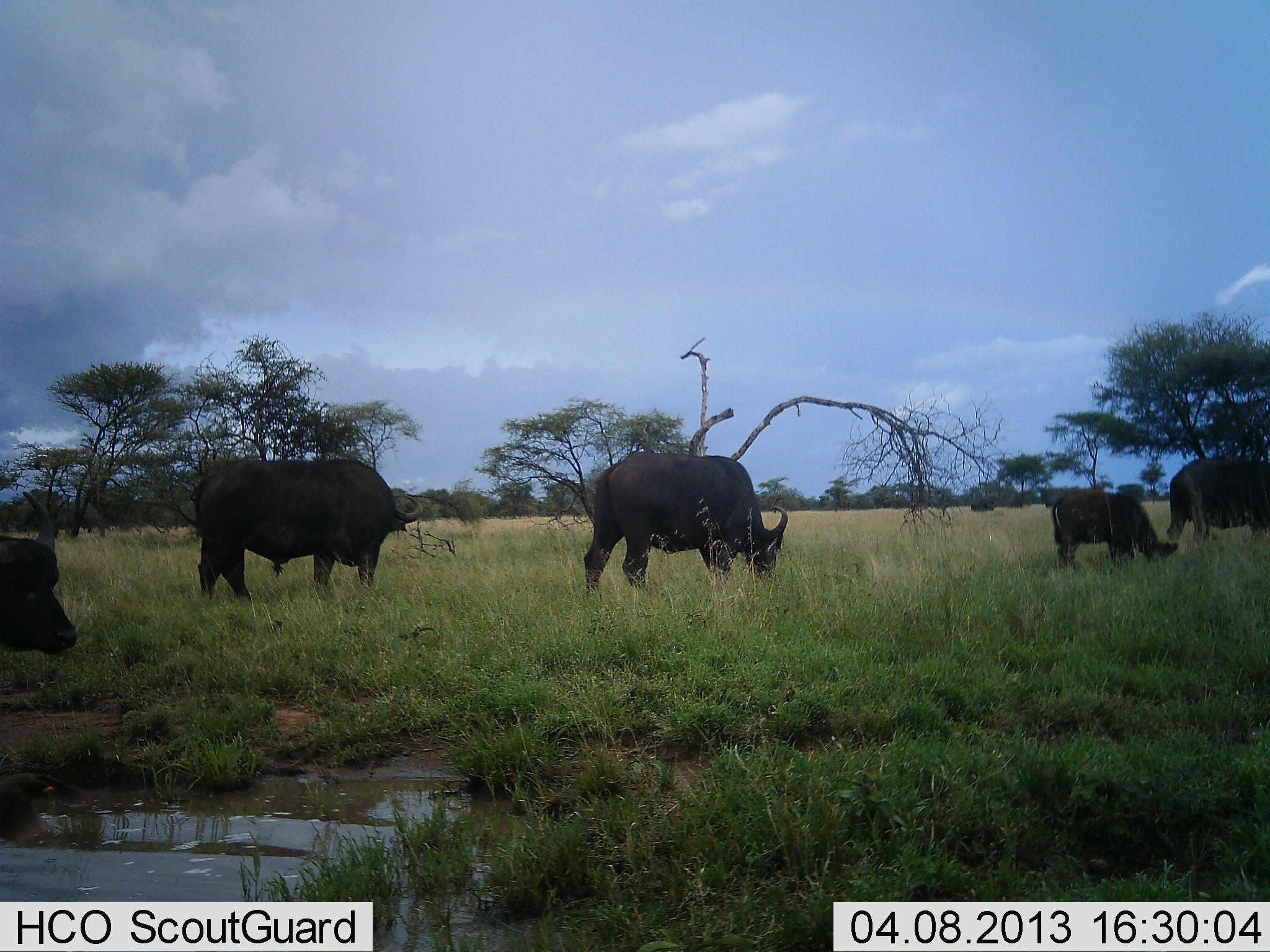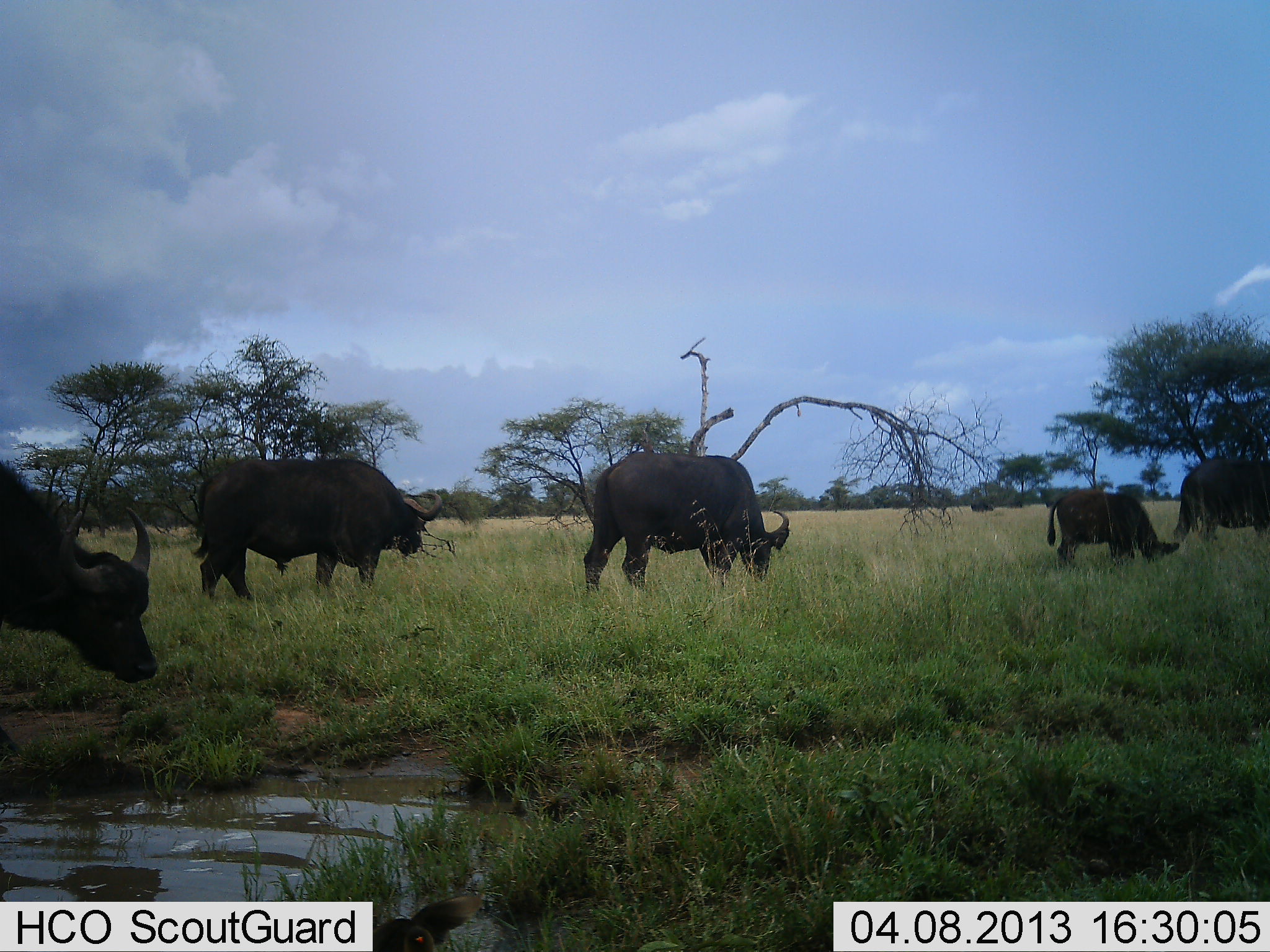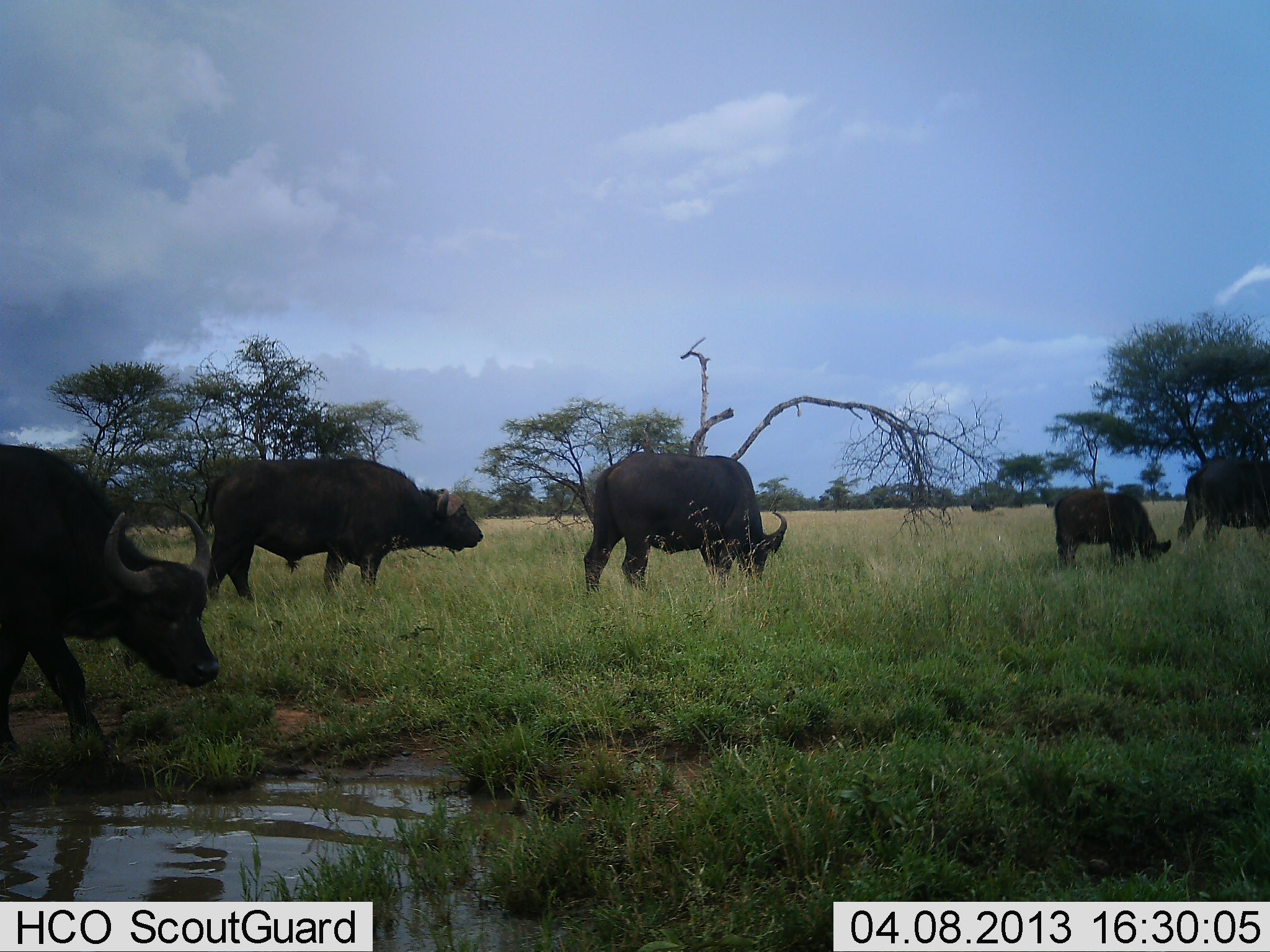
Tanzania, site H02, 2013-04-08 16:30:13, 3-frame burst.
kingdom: Animalia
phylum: Chordata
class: Mammalia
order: Artiodactyla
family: Bovidae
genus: Syncerus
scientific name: Syncerus caffer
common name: cape buffalo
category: buffalo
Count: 5.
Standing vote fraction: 50%.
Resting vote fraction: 10%.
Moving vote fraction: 50%.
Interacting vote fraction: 0%.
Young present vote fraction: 80%.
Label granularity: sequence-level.